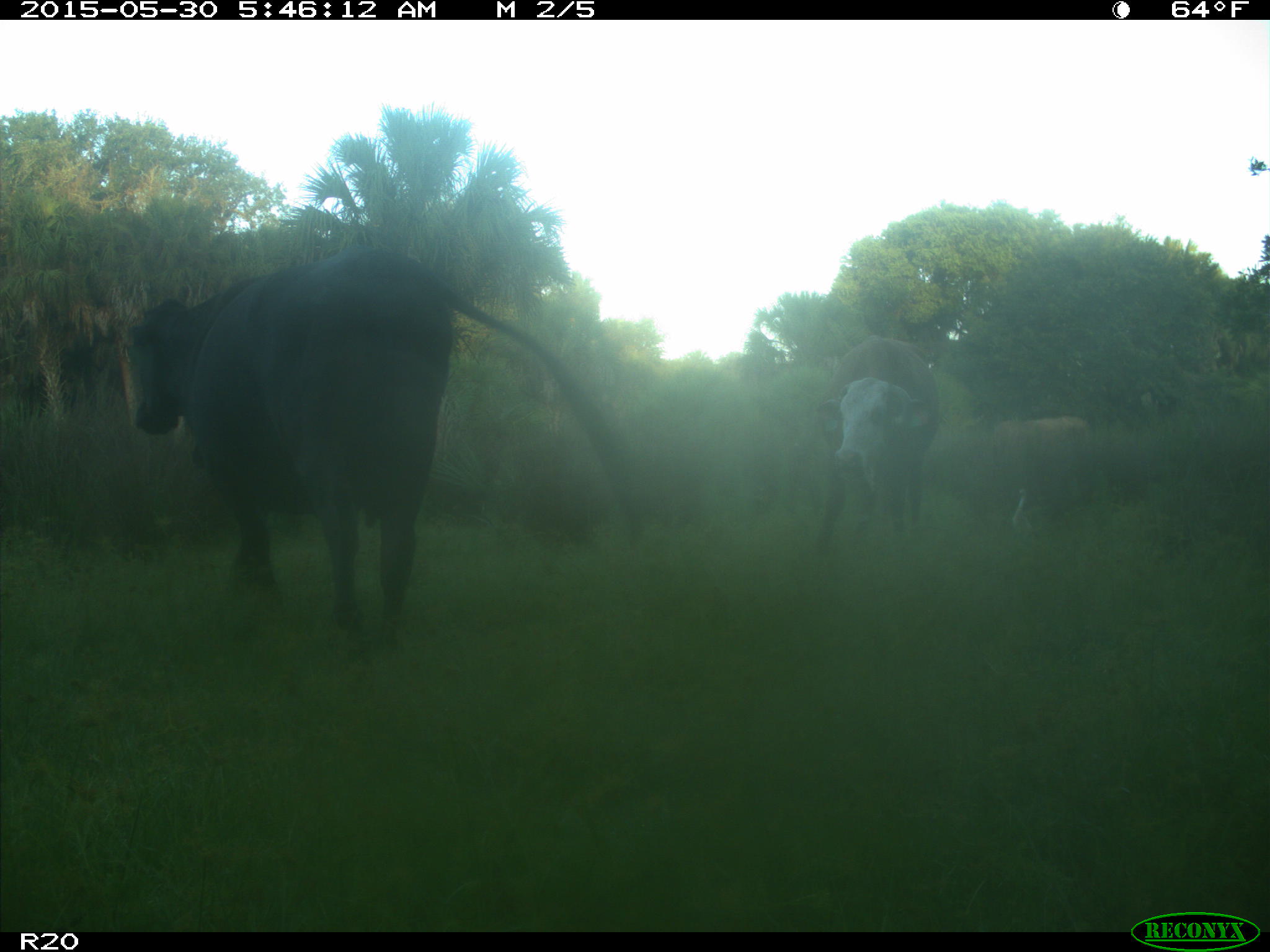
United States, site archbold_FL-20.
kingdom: Animalia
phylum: Chordata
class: Mammalia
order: Artiodactyla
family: Bovidae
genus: Bos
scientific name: Bos taurus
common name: domestic cow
Bos taurus (domestic cow).